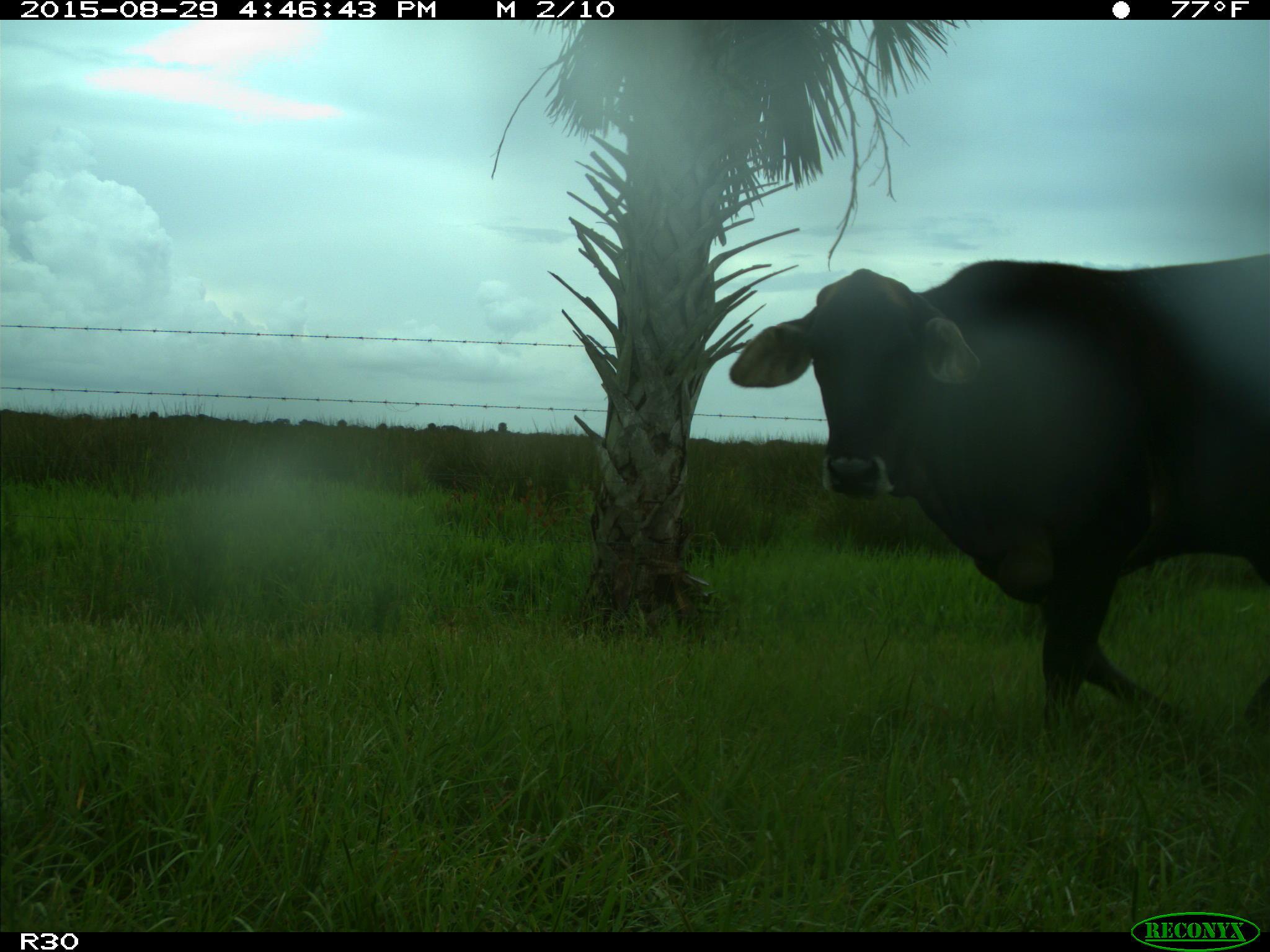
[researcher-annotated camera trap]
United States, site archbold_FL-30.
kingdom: Animalia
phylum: Chordata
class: Mammalia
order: Artiodactyla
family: Bovidae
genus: Bos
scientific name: Bos taurus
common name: domestic cow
Bos taurus (domestic cow).